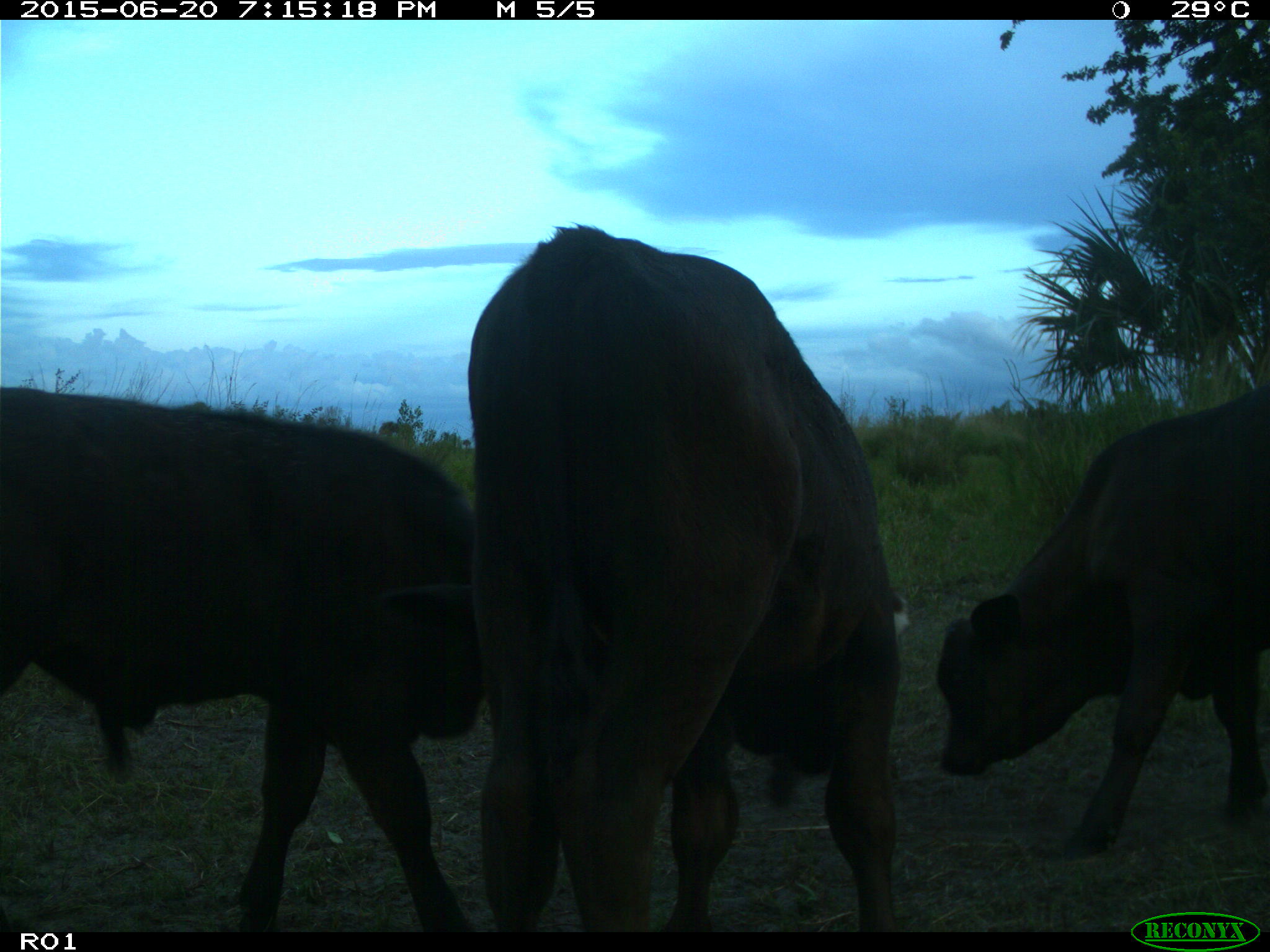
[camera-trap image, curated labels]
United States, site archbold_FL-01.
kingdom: Animalia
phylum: Chordata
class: Mammalia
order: Artiodactyla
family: Bovidae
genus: Bos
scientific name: Bos taurus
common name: domestic cow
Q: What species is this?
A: Bos taurus (domestic cow).